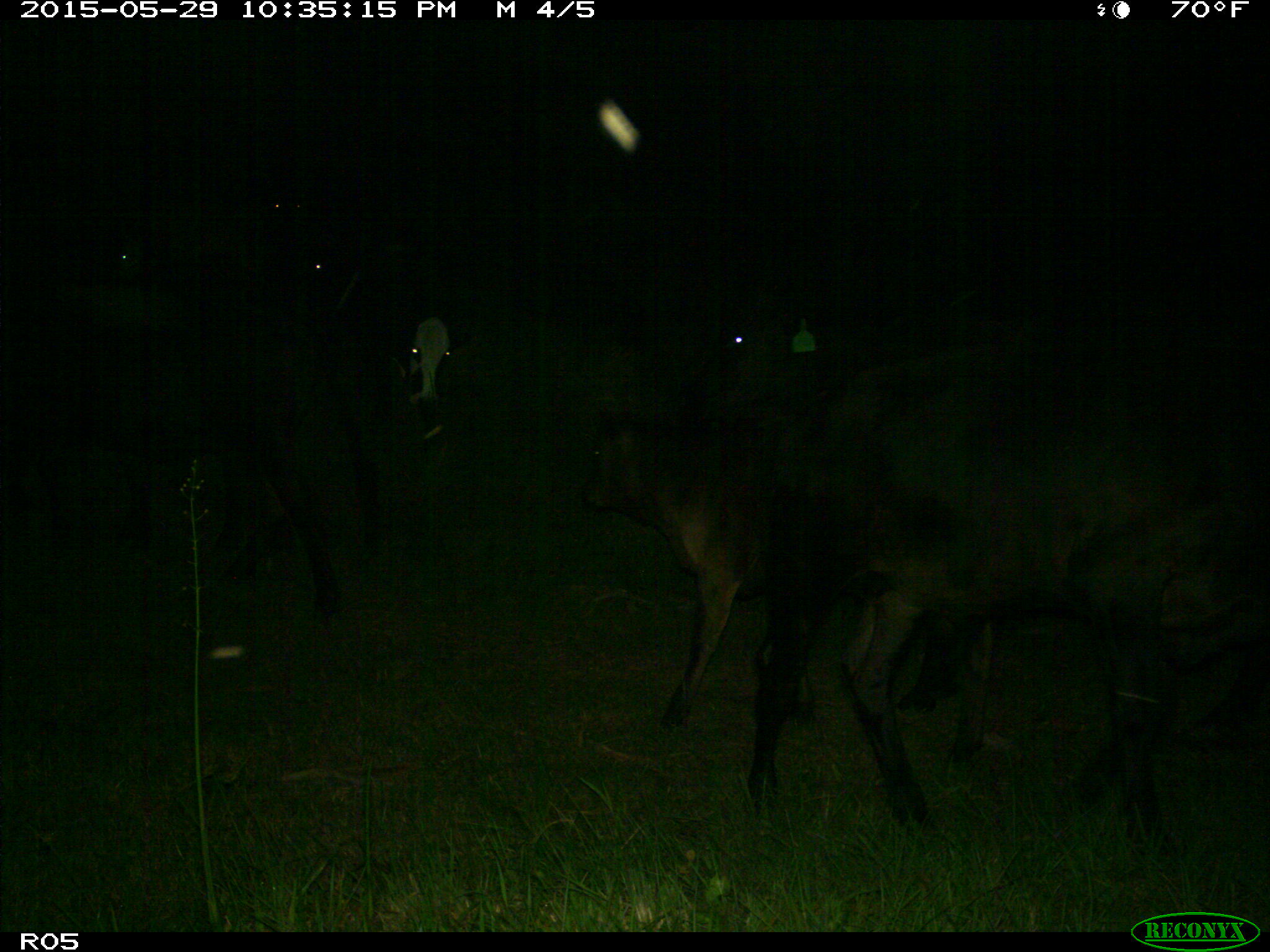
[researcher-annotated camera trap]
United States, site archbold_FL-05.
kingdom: Animalia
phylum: Chordata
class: Mammalia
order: Artiodactyla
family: Bovidae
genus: Bos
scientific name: Bos taurus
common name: domestic cow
Bos taurus (domestic cow).